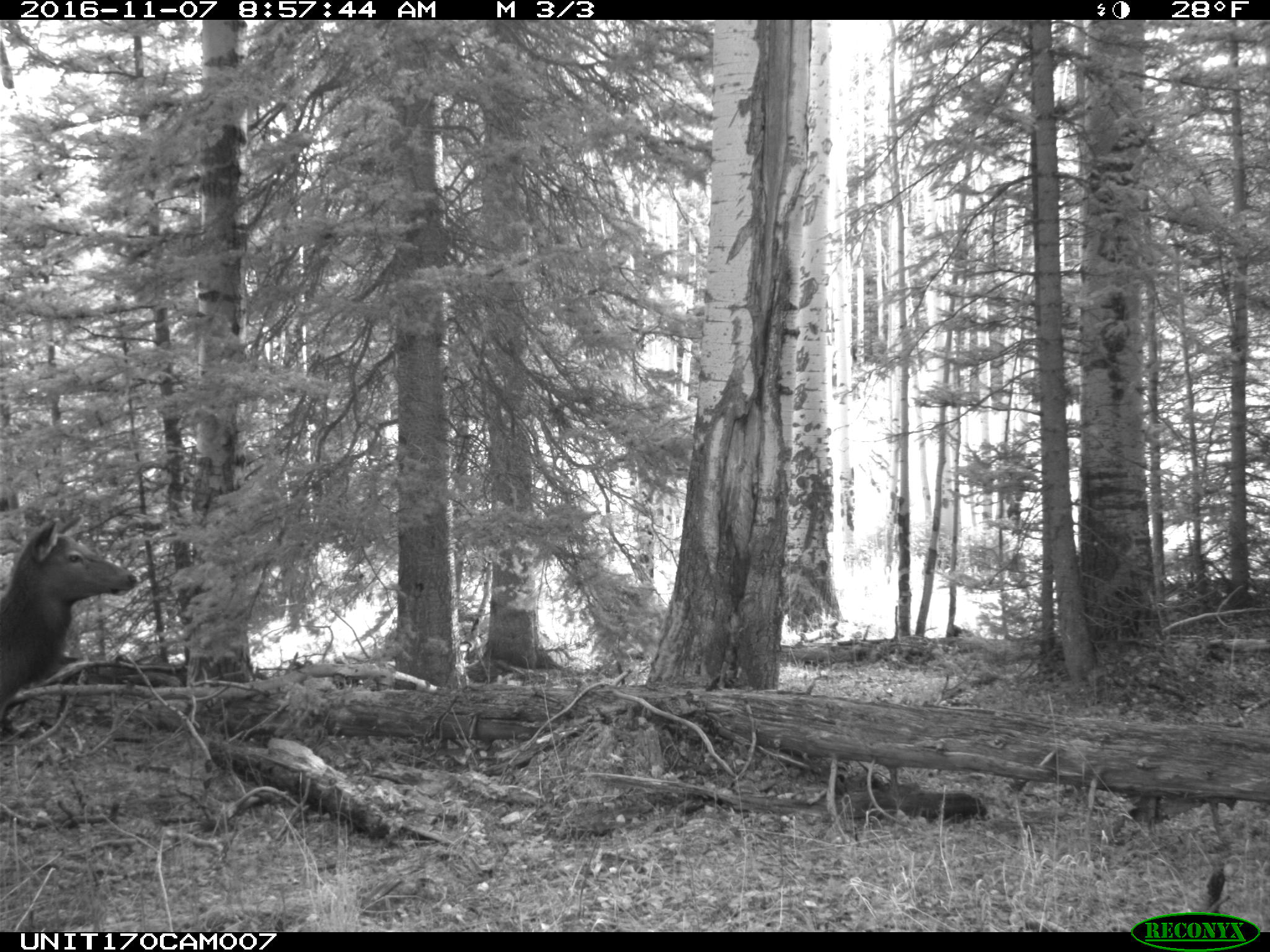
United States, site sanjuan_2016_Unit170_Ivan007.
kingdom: Animalia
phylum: Chordata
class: Mammalia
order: Artiodactyla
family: Cervidae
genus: Cervus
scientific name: Cervus elaphus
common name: red deer